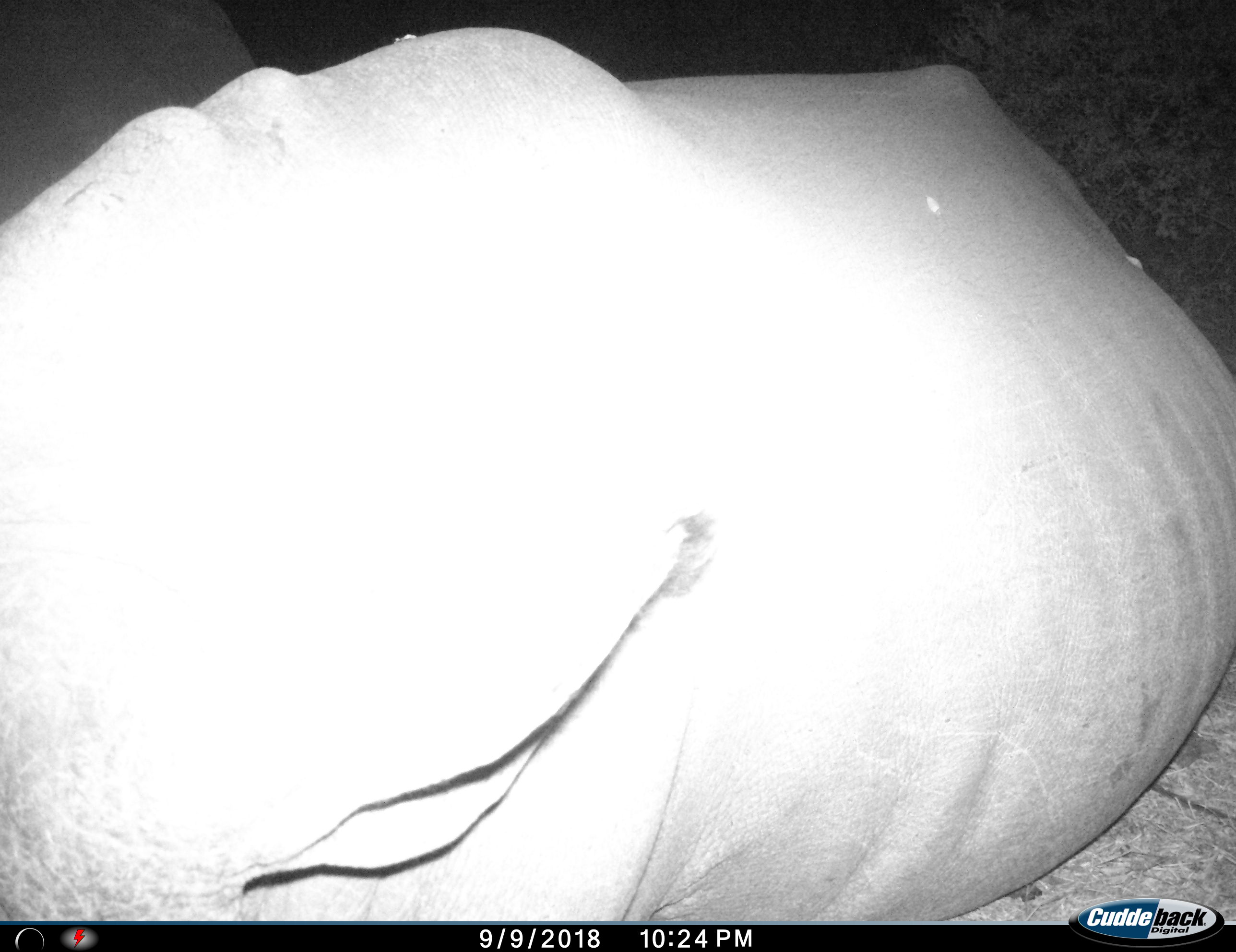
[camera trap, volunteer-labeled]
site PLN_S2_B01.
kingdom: Animalia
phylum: Chordata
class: Mammalia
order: Perissodactyla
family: Rhinocerotidae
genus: Ceratotherium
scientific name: Ceratotherium simum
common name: white rhinoceros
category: rhinoceroswhite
Rhinoceroswhite (white rhinoceros) (Ceratotherium simum), count 1. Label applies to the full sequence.